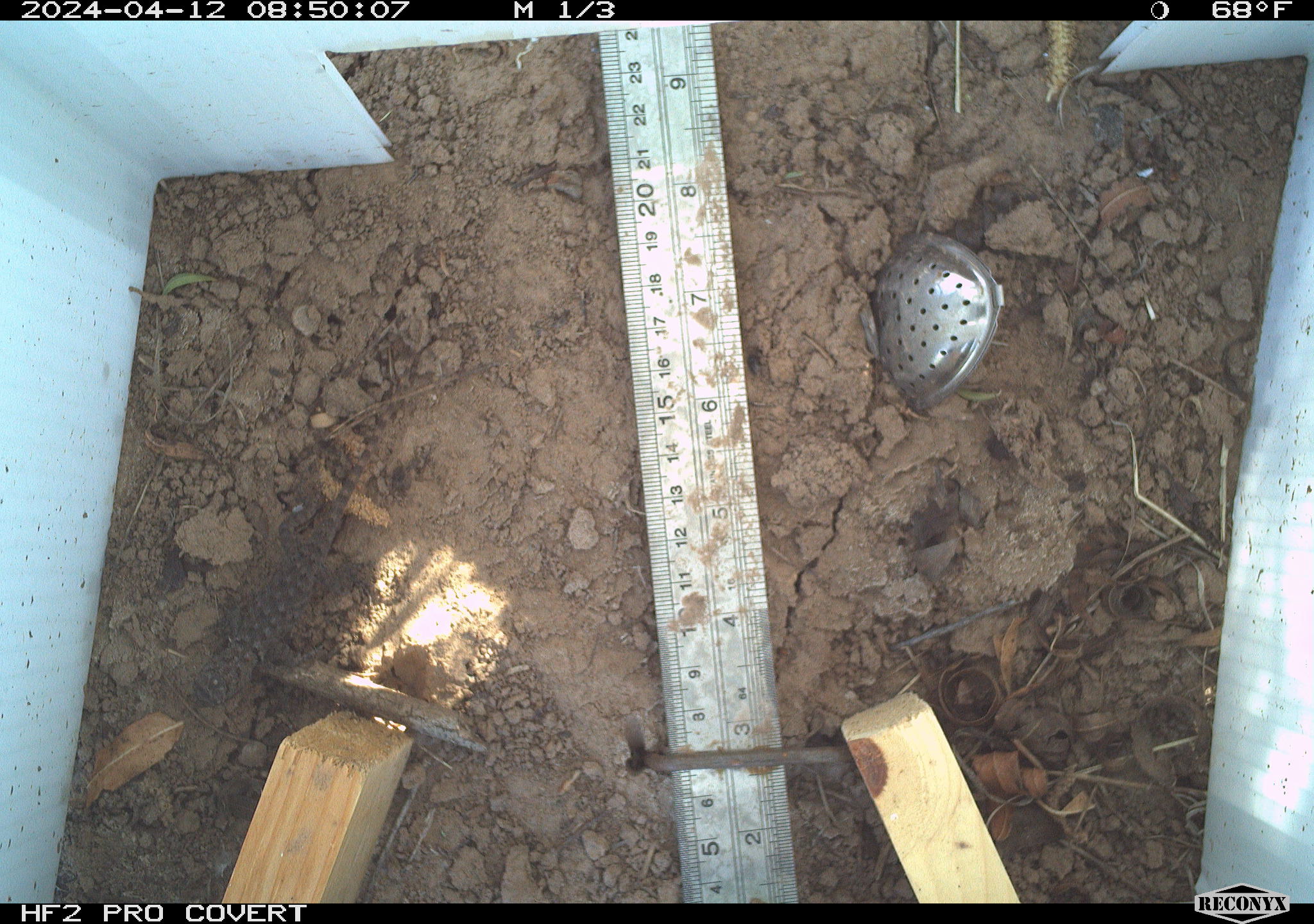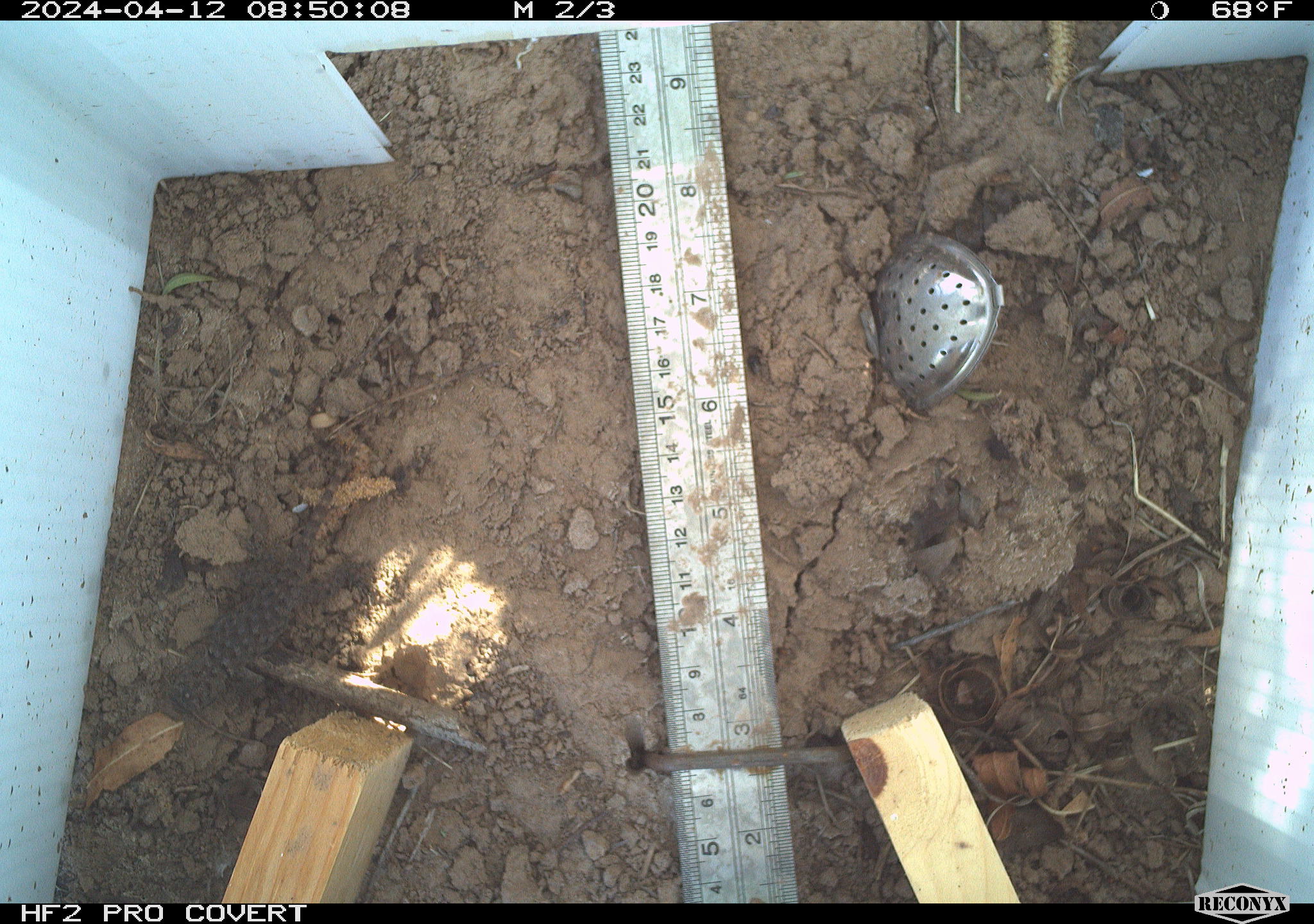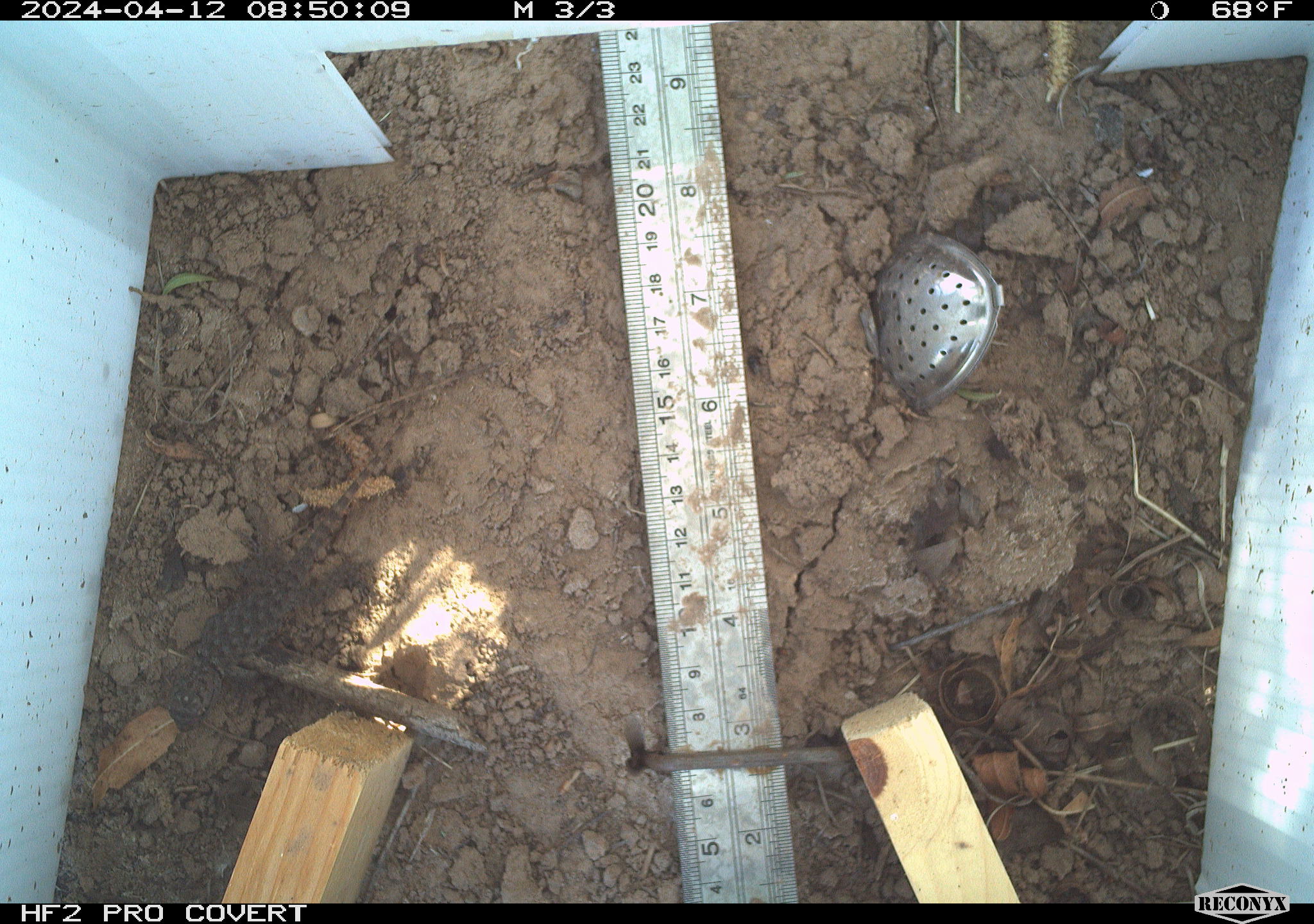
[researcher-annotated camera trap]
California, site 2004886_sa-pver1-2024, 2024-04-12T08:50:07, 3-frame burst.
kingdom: Animalia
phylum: Chordata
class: Reptilia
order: Squamata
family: Phrynosomatidae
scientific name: Phrynosomatidae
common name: phrynosomatid lizards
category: phrynosomatidae family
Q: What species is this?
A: Phrynosomatidae family (phrynosomatid lizards) (Phrynosomatidae).